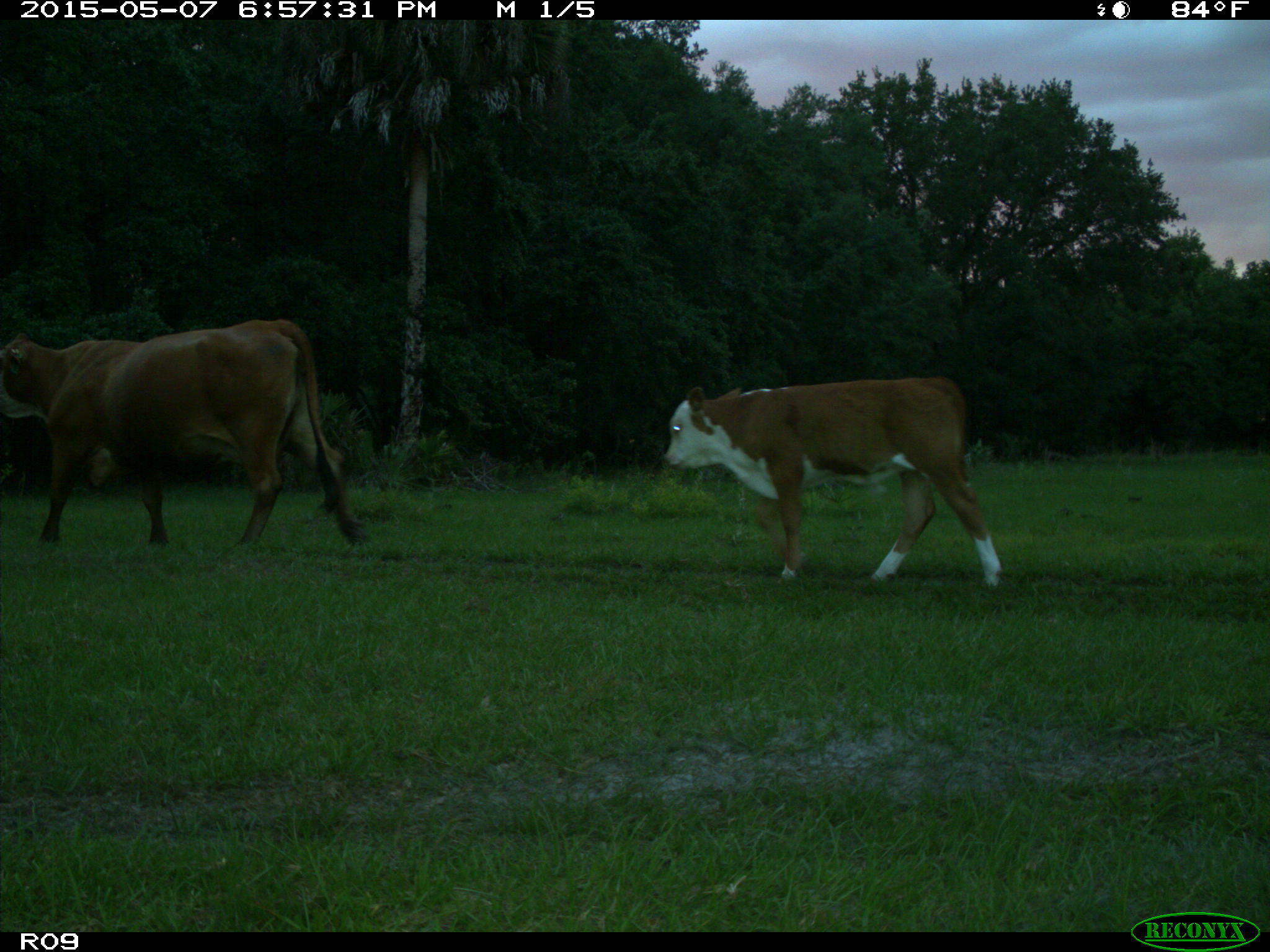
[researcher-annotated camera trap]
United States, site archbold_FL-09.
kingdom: Animalia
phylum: Chordata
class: Mammalia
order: Artiodactyla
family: Bovidae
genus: Bos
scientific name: Bos taurus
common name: domestic cow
Bos taurus (domestic cow).